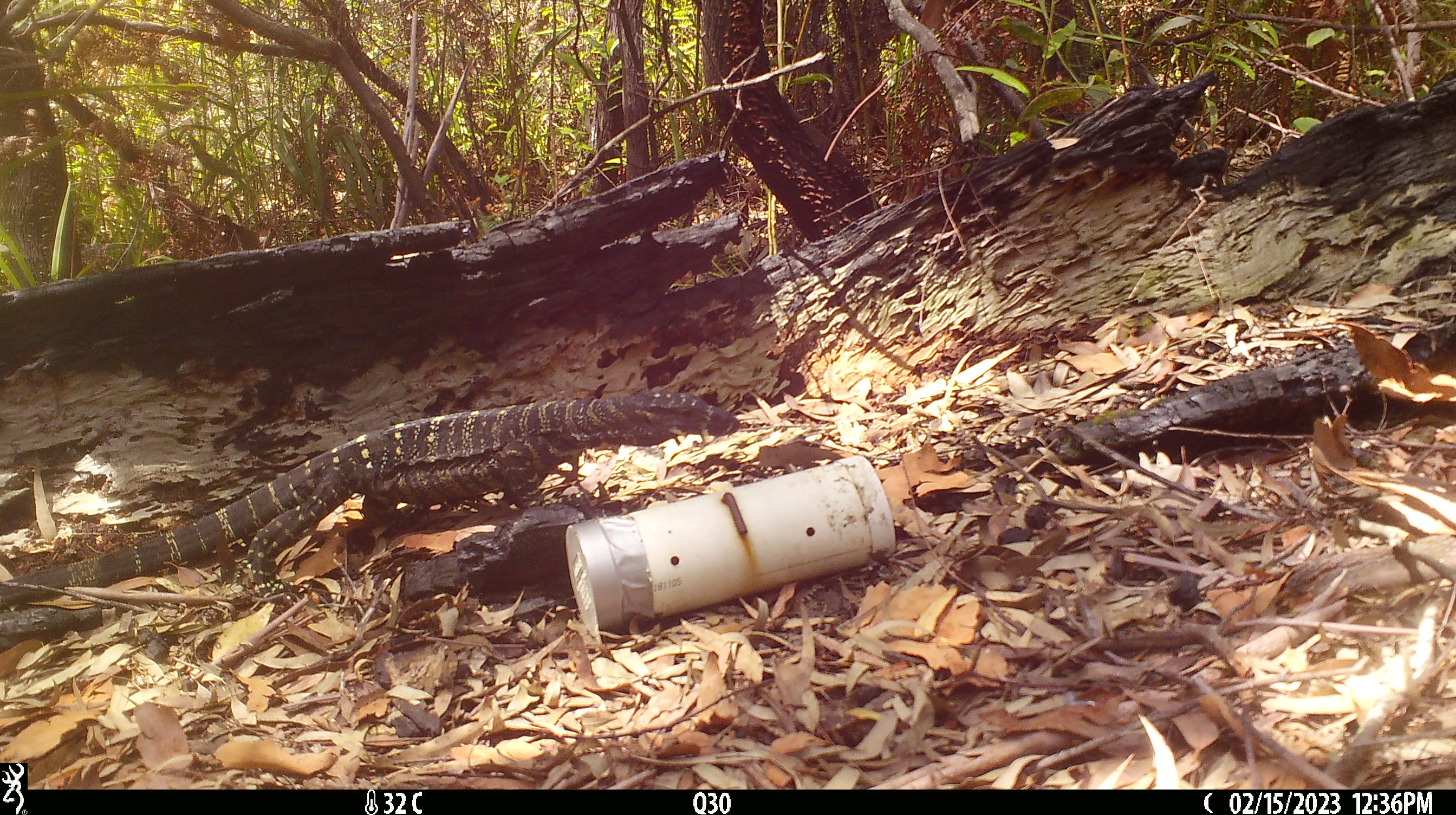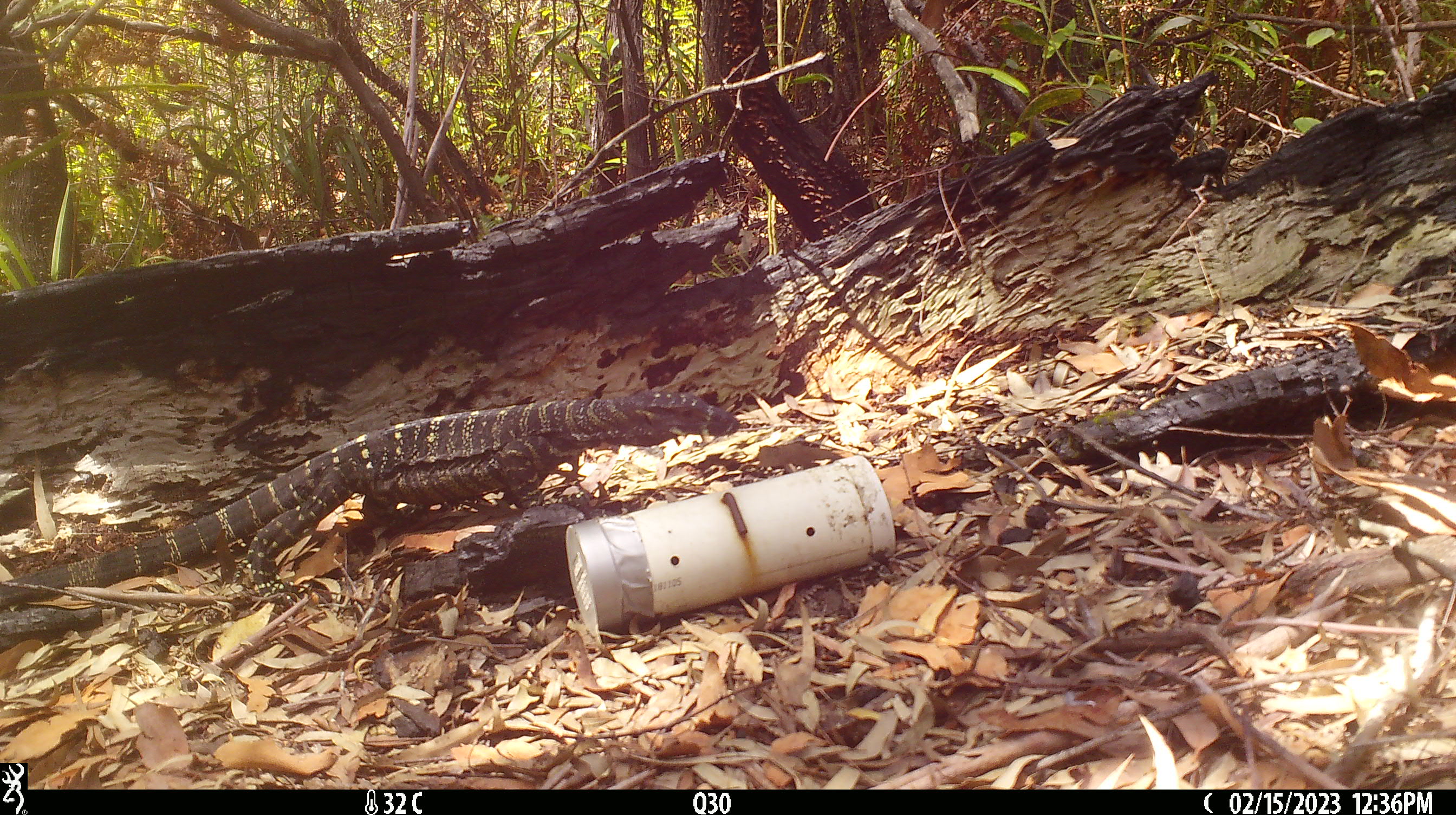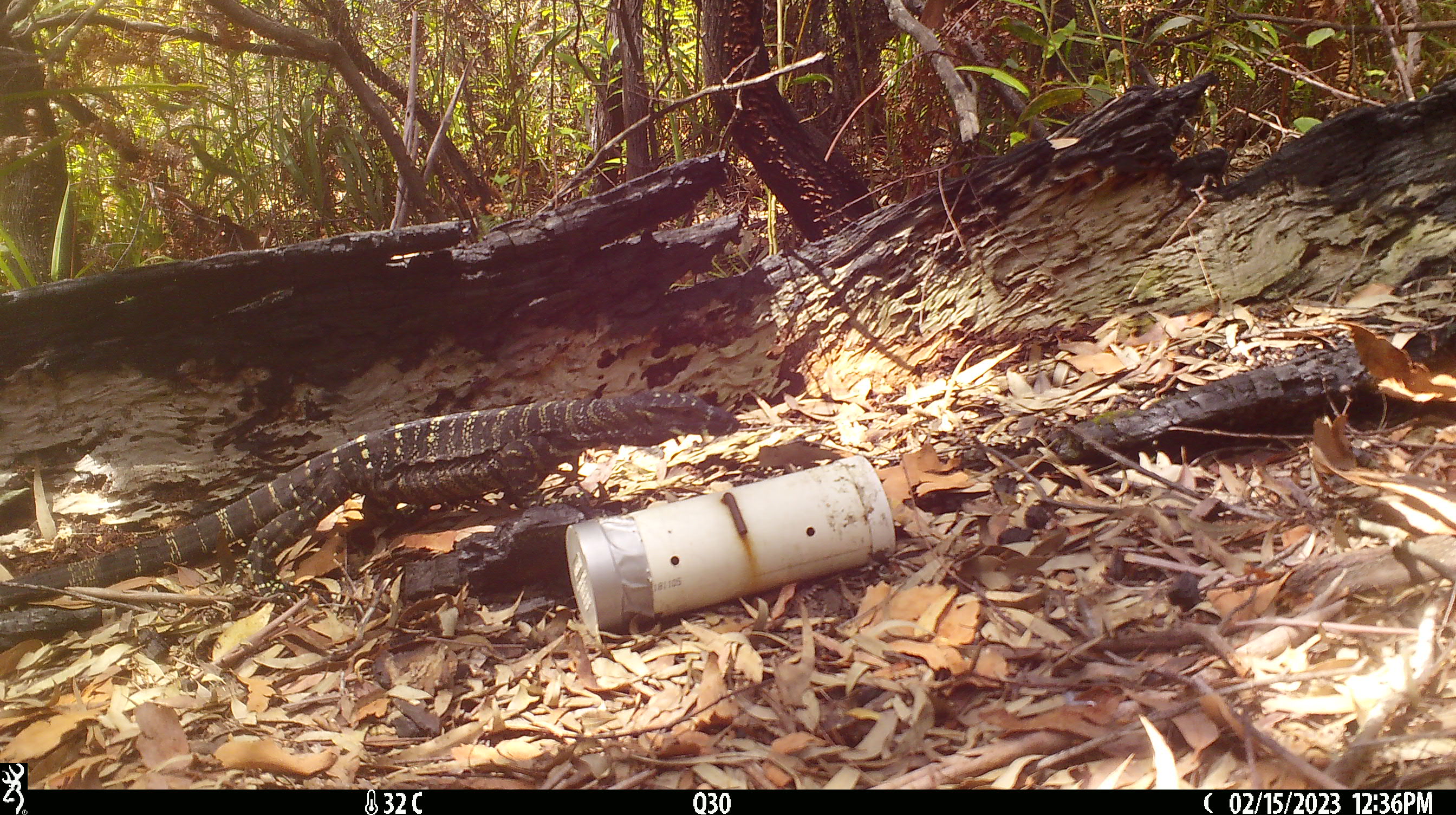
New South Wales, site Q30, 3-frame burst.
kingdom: Animalia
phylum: Chordata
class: Reptilia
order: Squamata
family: Varanidae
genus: Varanus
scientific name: Varanus varius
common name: lace monitor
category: goanna